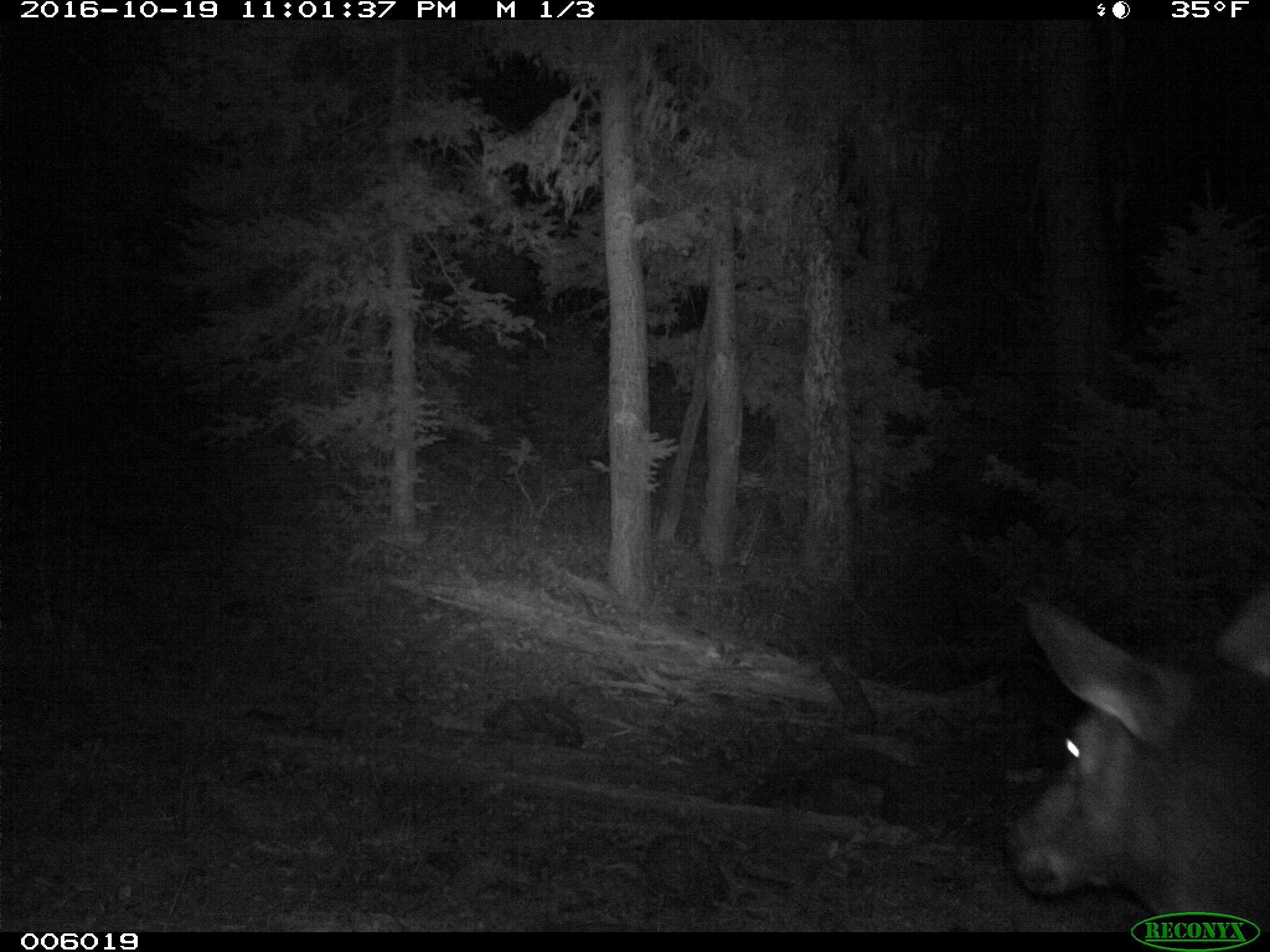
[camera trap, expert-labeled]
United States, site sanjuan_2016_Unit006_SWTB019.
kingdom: Animalia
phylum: Chordata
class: Mammalia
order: Artiodactyla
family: Cervidae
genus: Cervus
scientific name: Cervus elaphus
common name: red deer